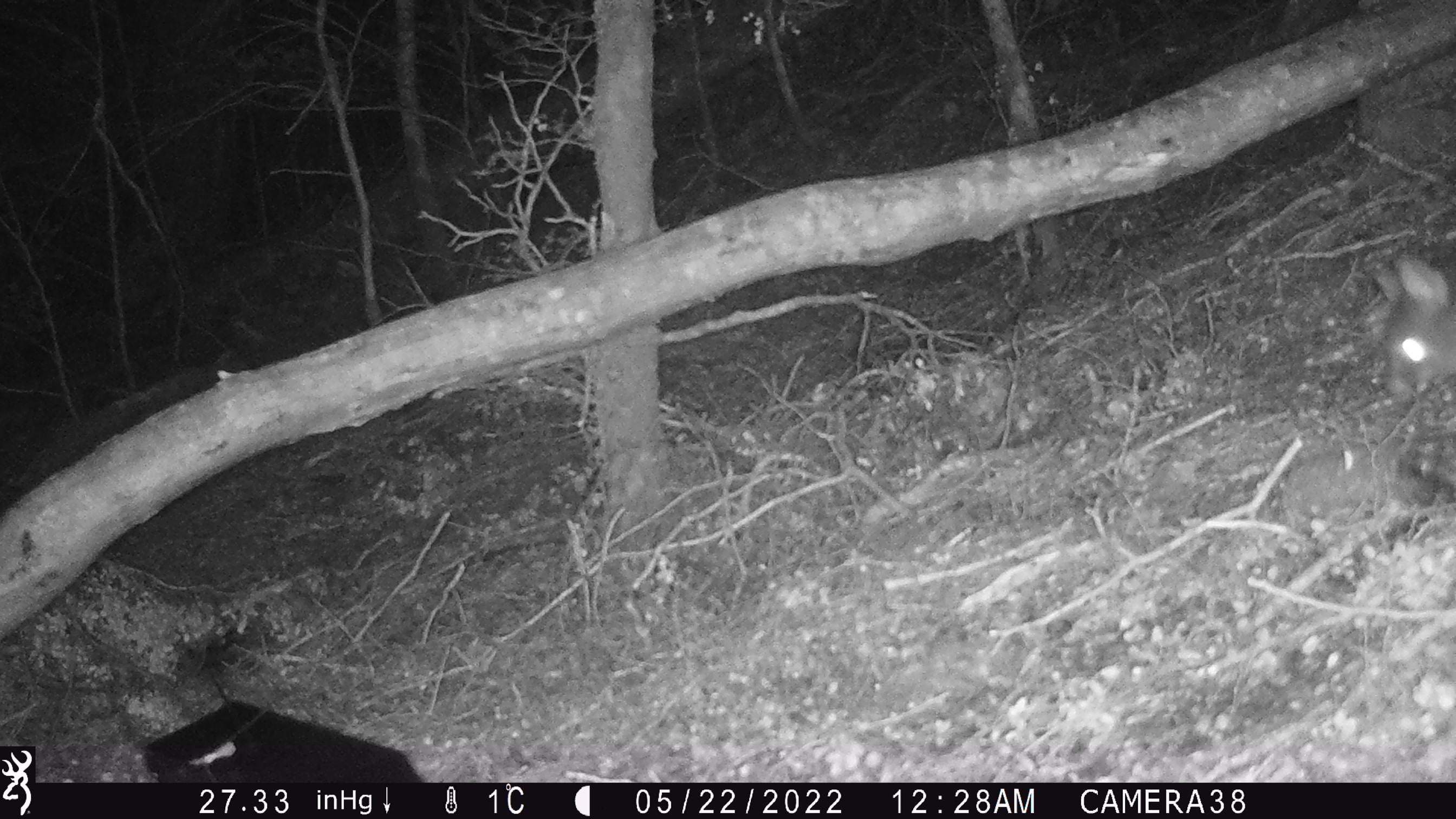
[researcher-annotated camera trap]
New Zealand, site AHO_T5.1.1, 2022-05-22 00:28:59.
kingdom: Animalia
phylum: Chordata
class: Mammalia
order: Diprotodontia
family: Phalangeridae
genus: Trichosurus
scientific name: Trichosurus vulpecula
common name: common brushtail possum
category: possum